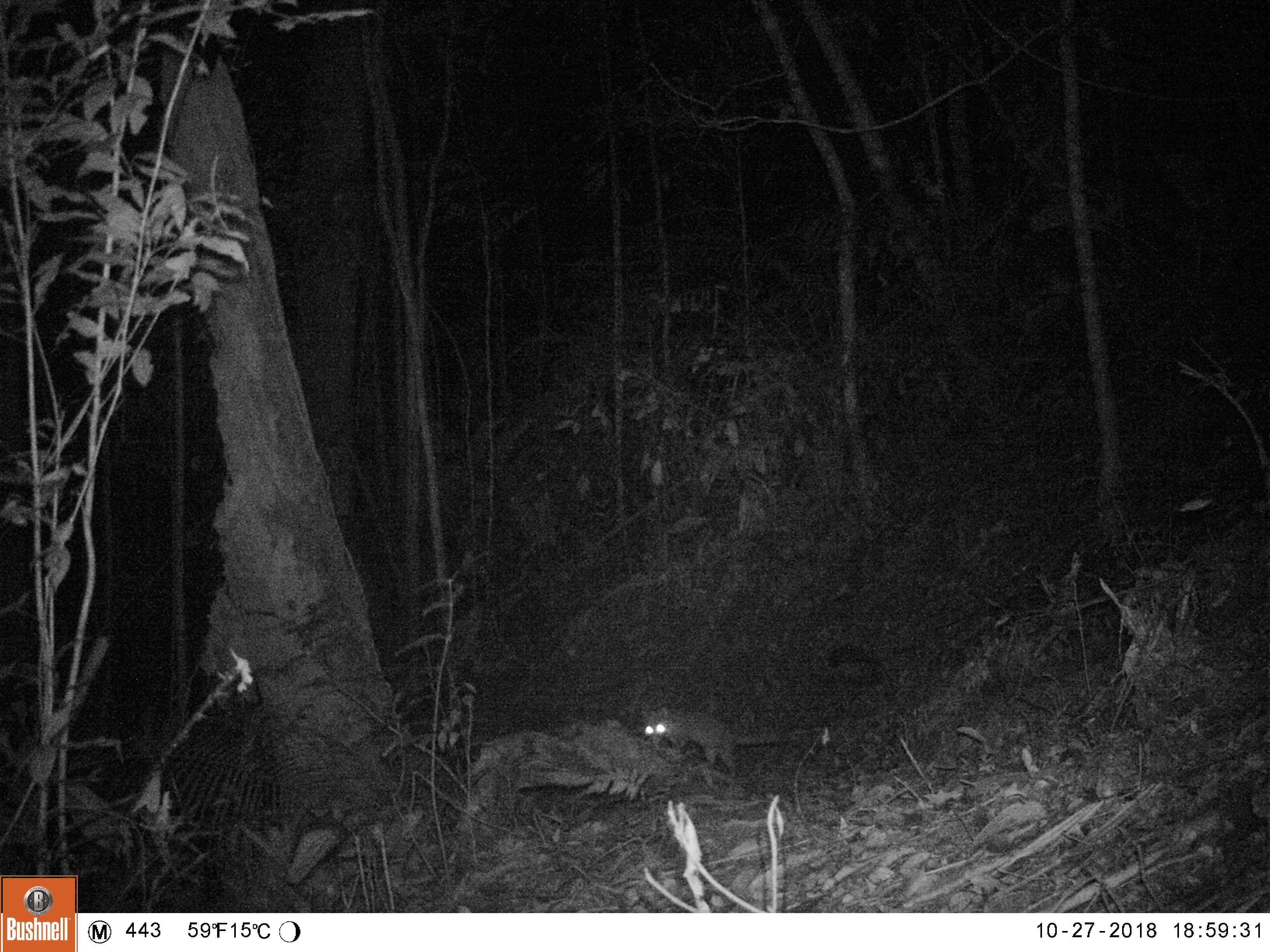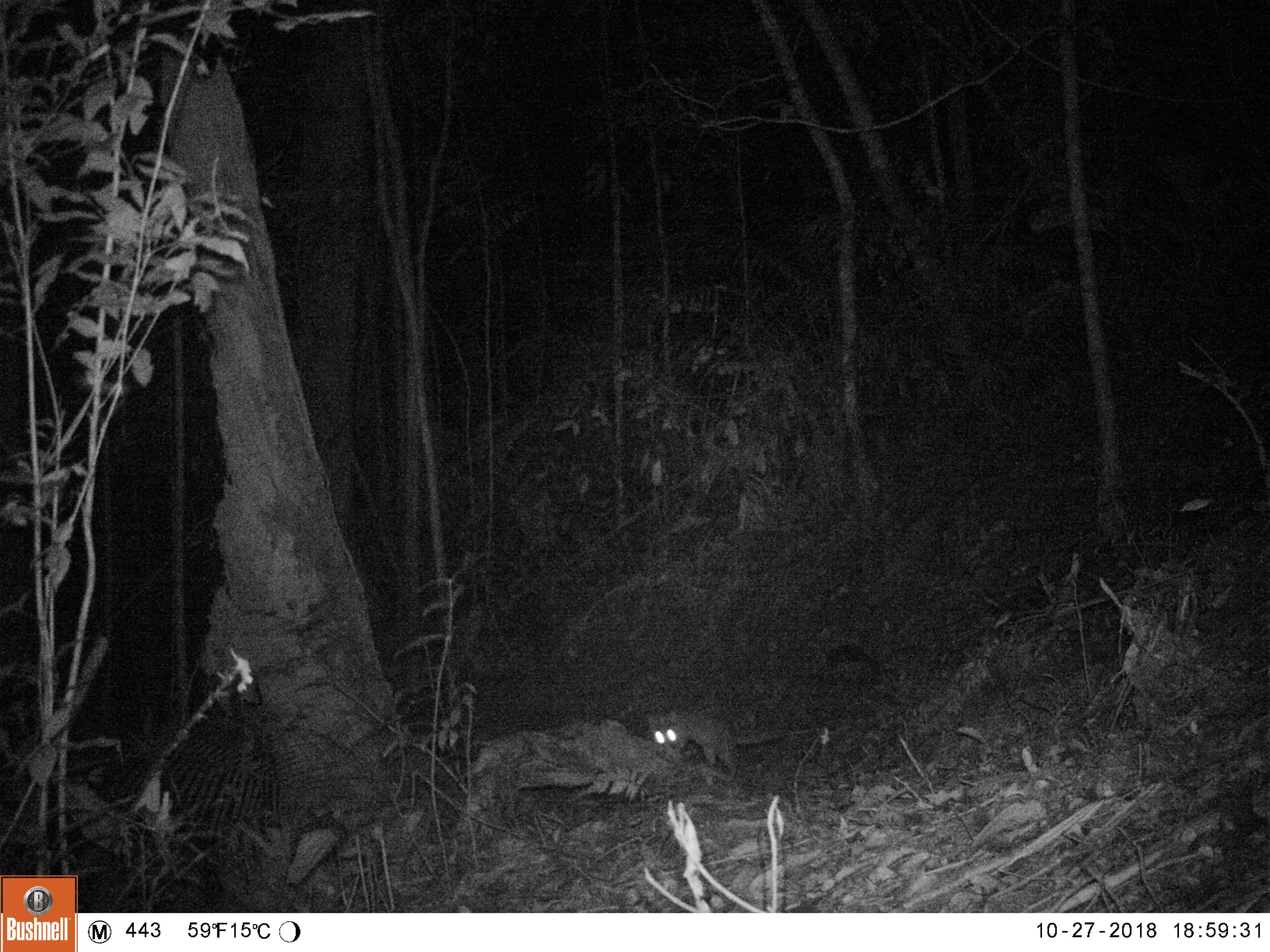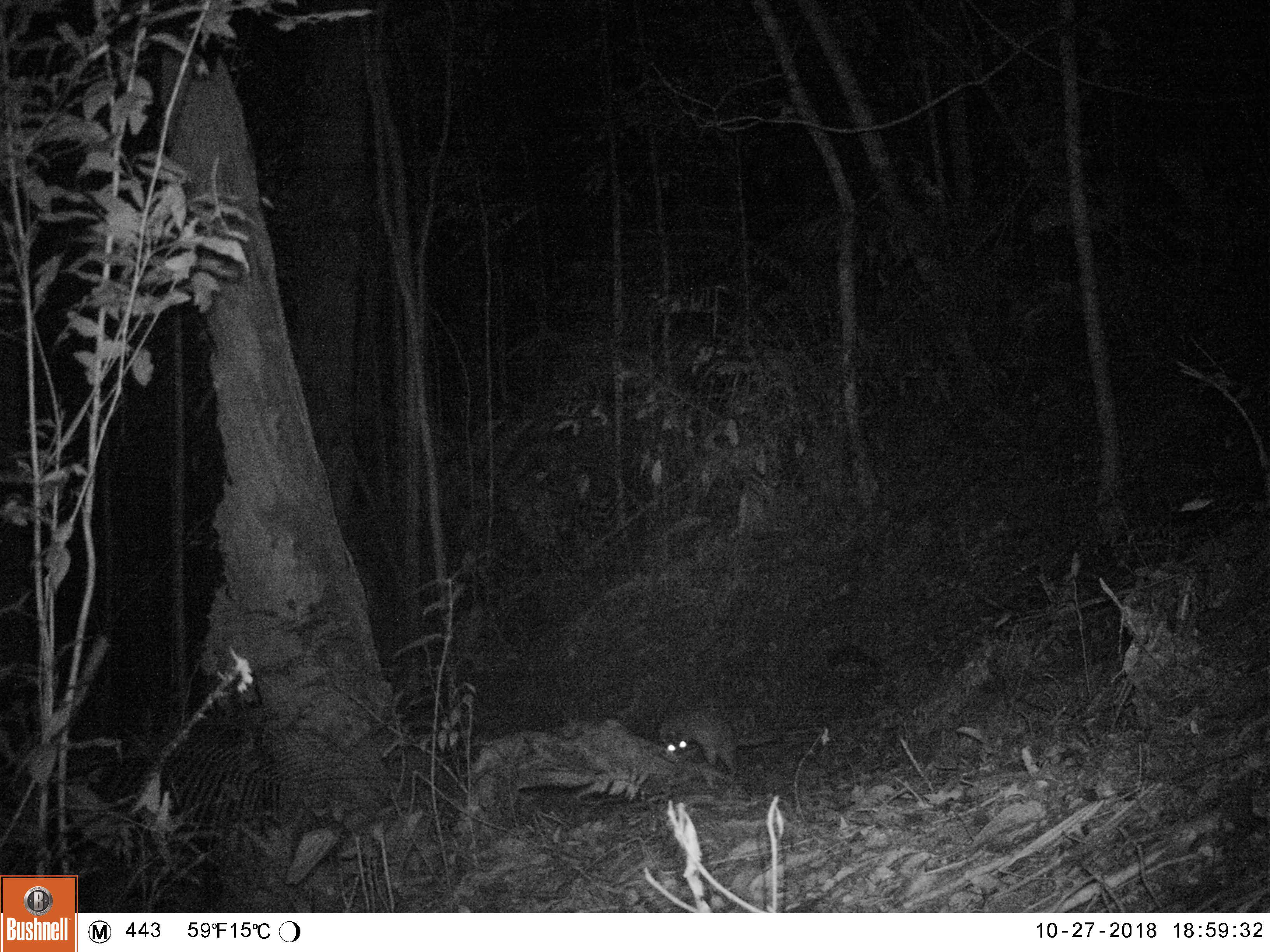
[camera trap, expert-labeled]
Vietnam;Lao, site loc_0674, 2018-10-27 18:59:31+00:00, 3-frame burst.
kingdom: Animalia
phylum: Chordata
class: Mammalia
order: Carnivora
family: Mustelidae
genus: Melogale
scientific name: Melogale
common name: ferret badger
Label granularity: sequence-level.